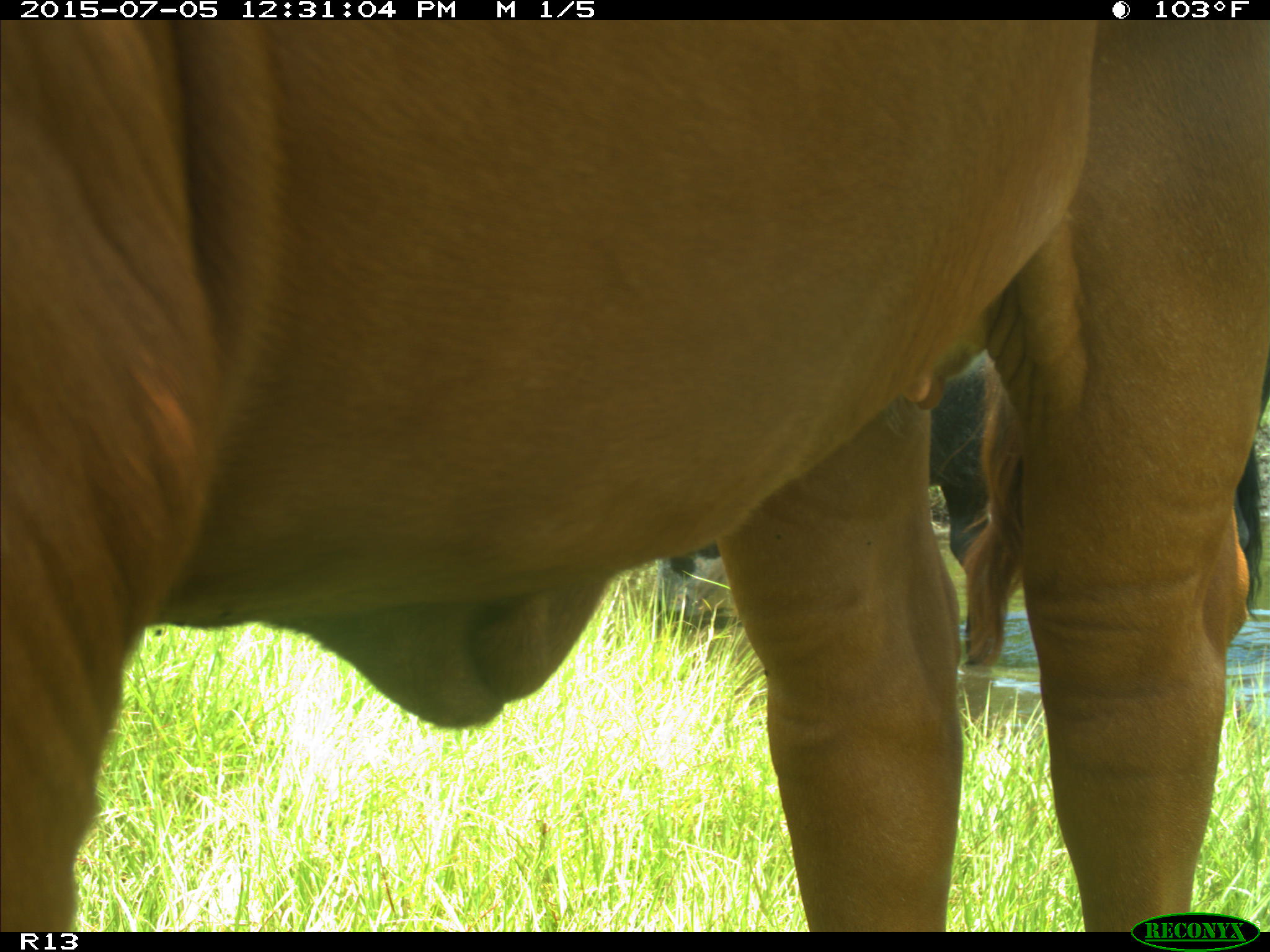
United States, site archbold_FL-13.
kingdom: Animalia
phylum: Chordata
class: Mammalia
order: Artiodactyla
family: Bovidae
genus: Bos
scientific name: Bos taurus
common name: domestic cow